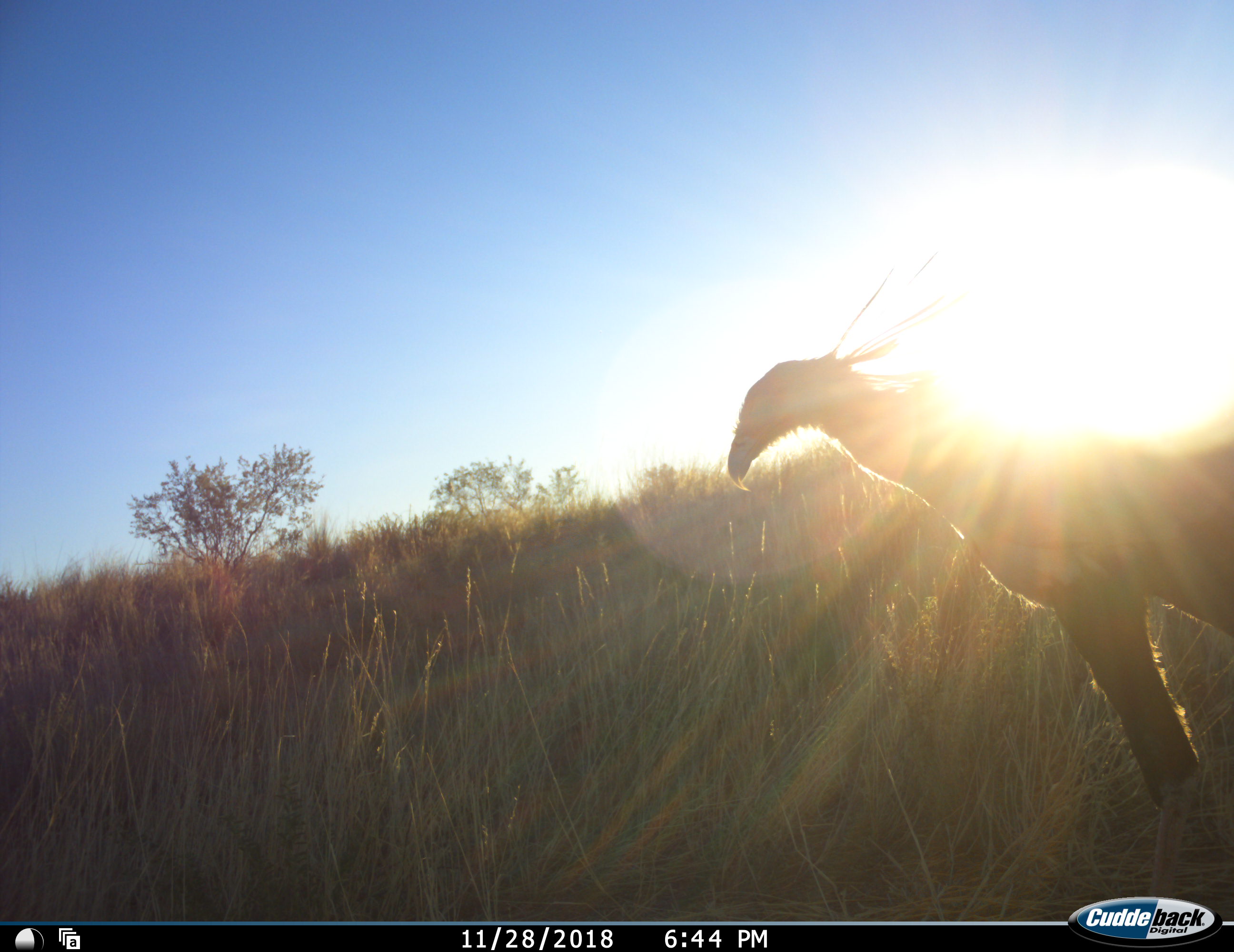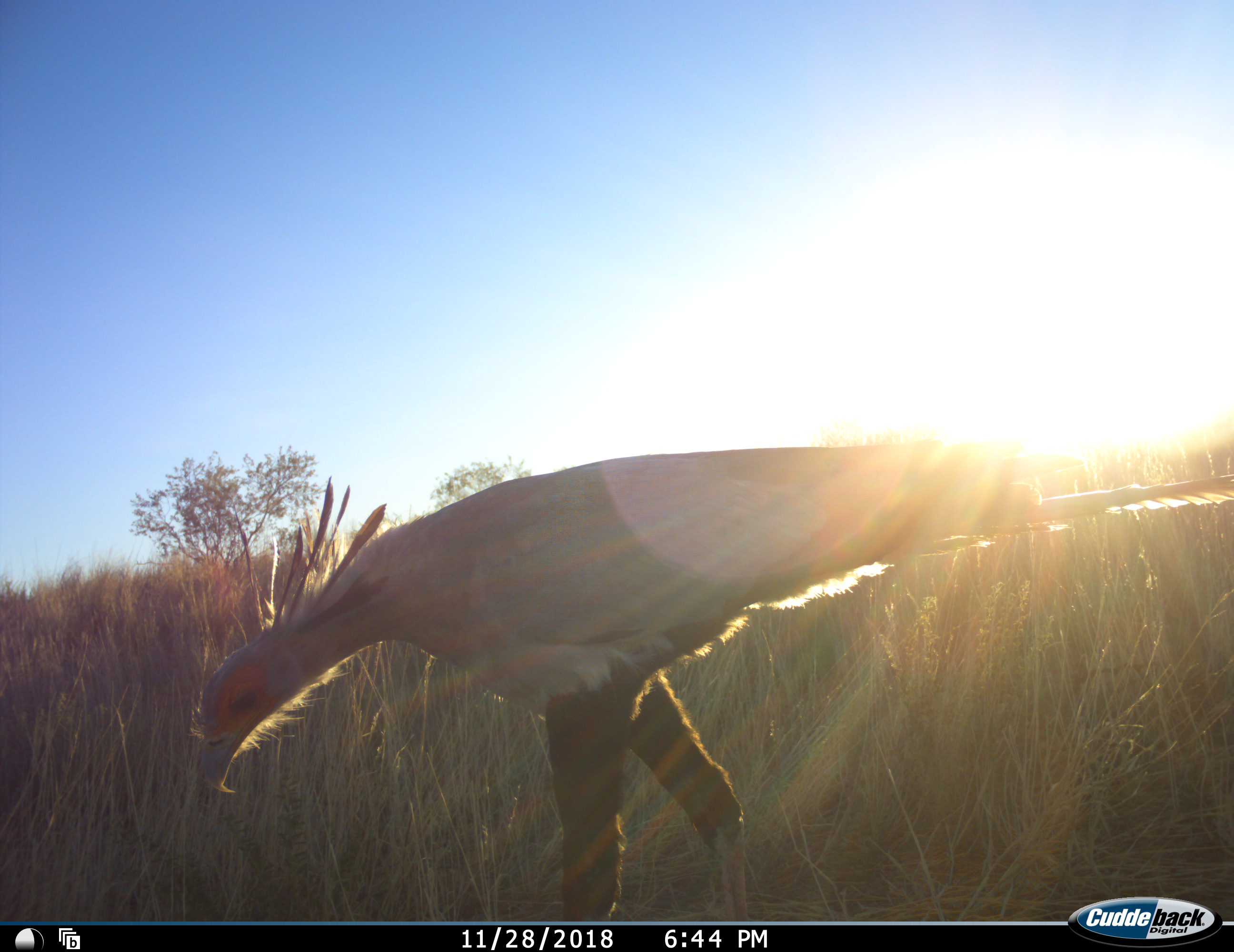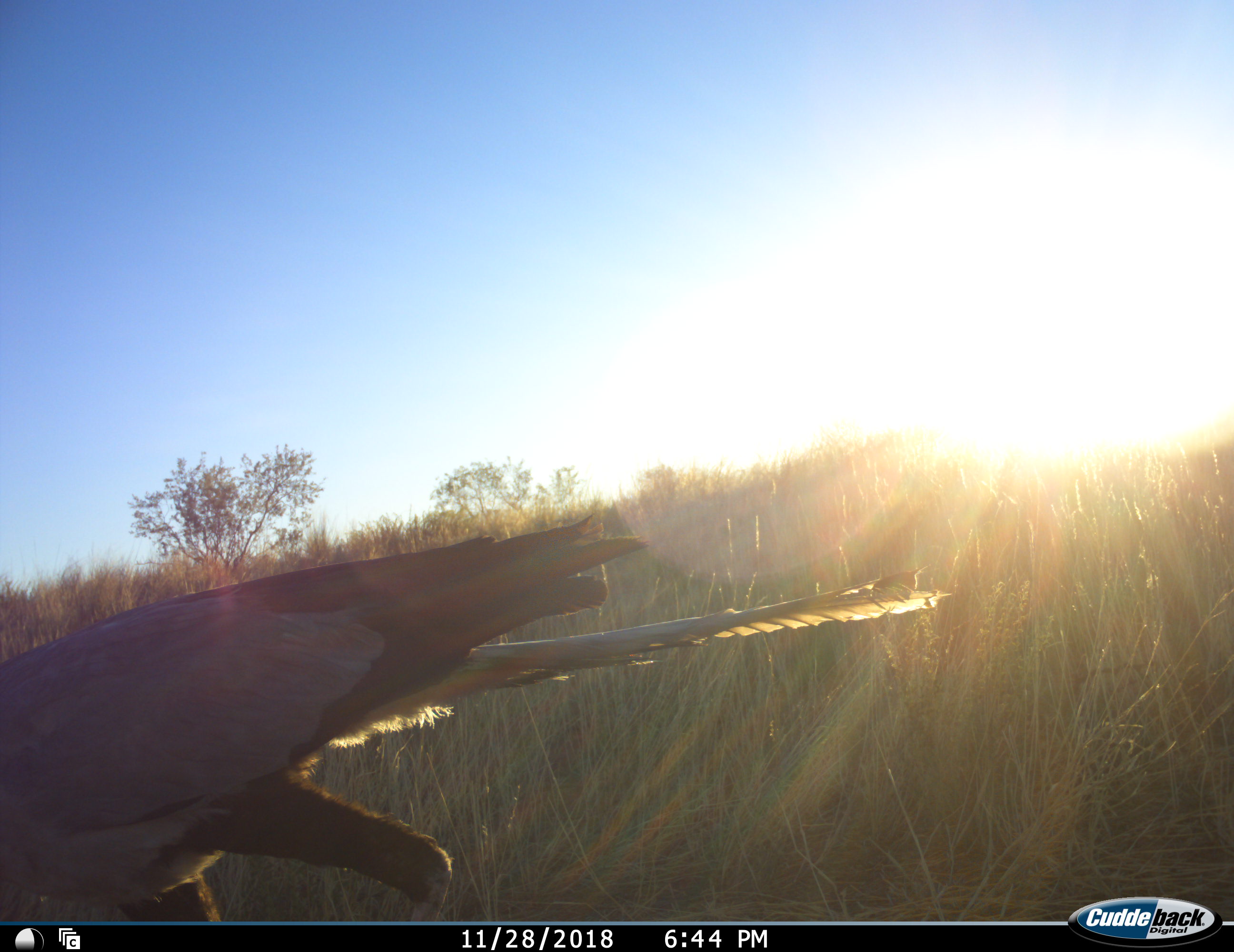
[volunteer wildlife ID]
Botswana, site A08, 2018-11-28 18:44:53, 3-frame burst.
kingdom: Animalia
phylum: Chordata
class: Aves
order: Accipitriformes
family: Sagittariidae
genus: Sagittarius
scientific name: Sagittarius serpentarius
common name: secretarybird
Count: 1.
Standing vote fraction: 0%.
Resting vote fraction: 0%.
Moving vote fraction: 100%.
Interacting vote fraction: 0%.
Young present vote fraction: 0%.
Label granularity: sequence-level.